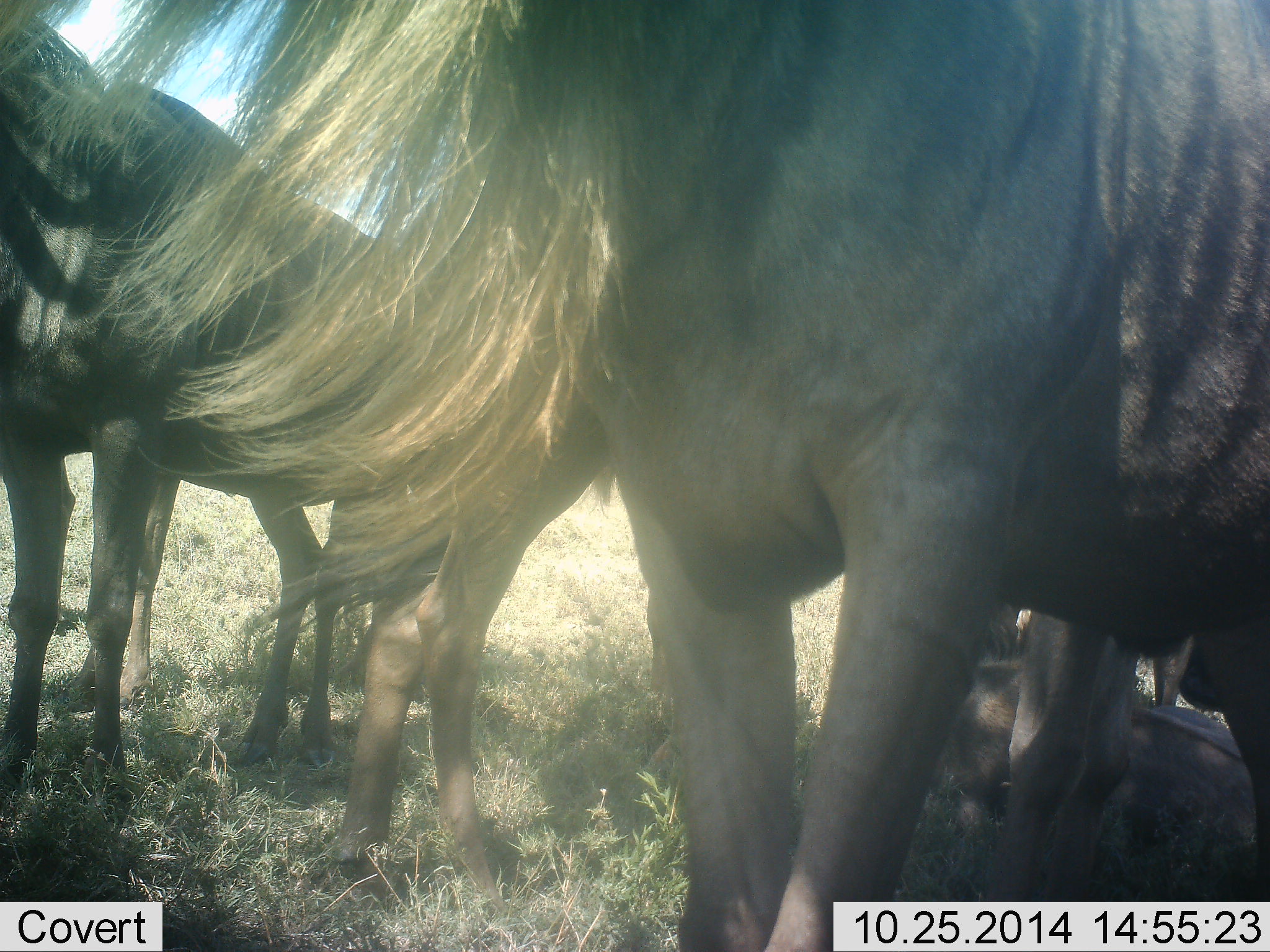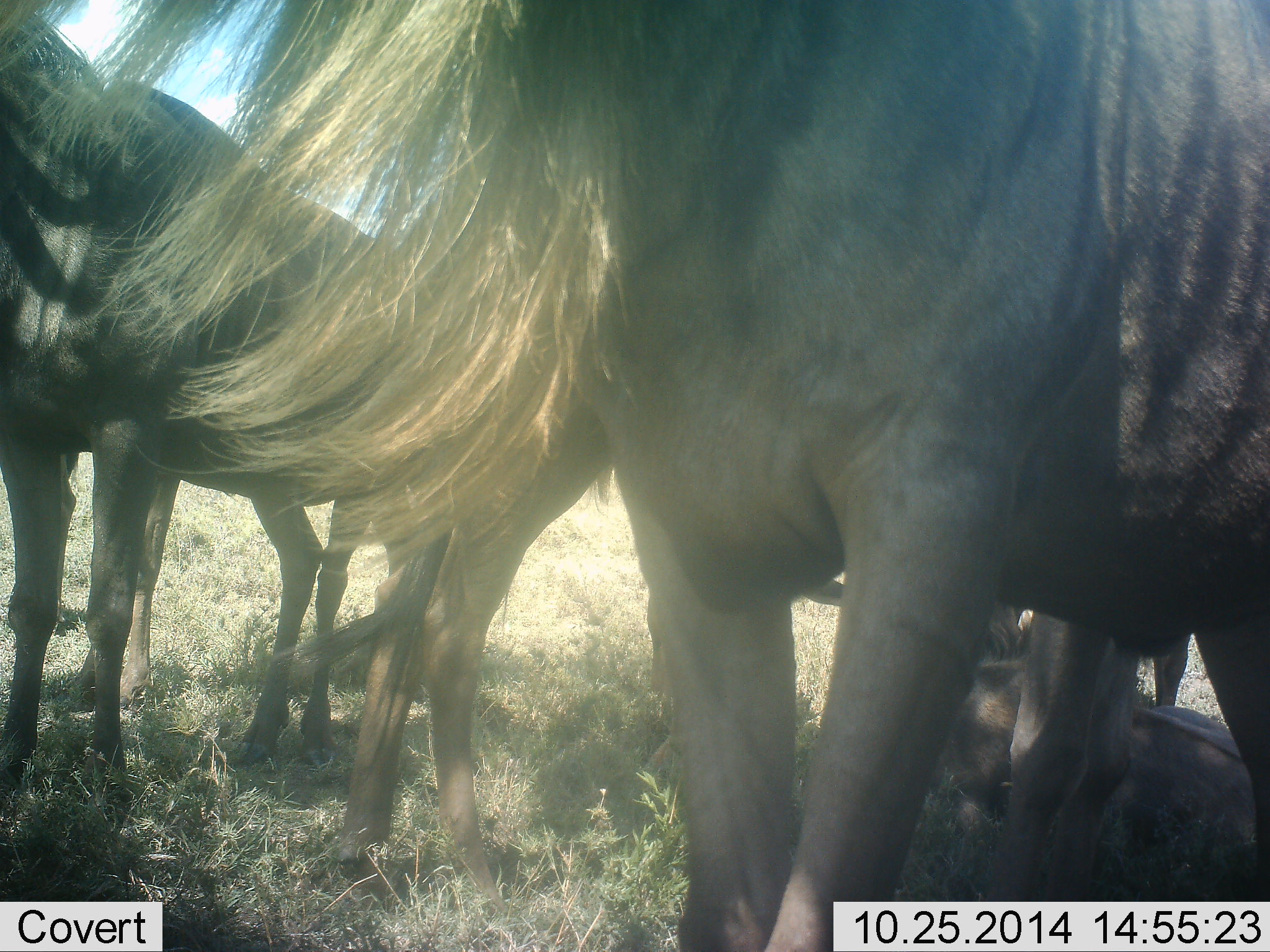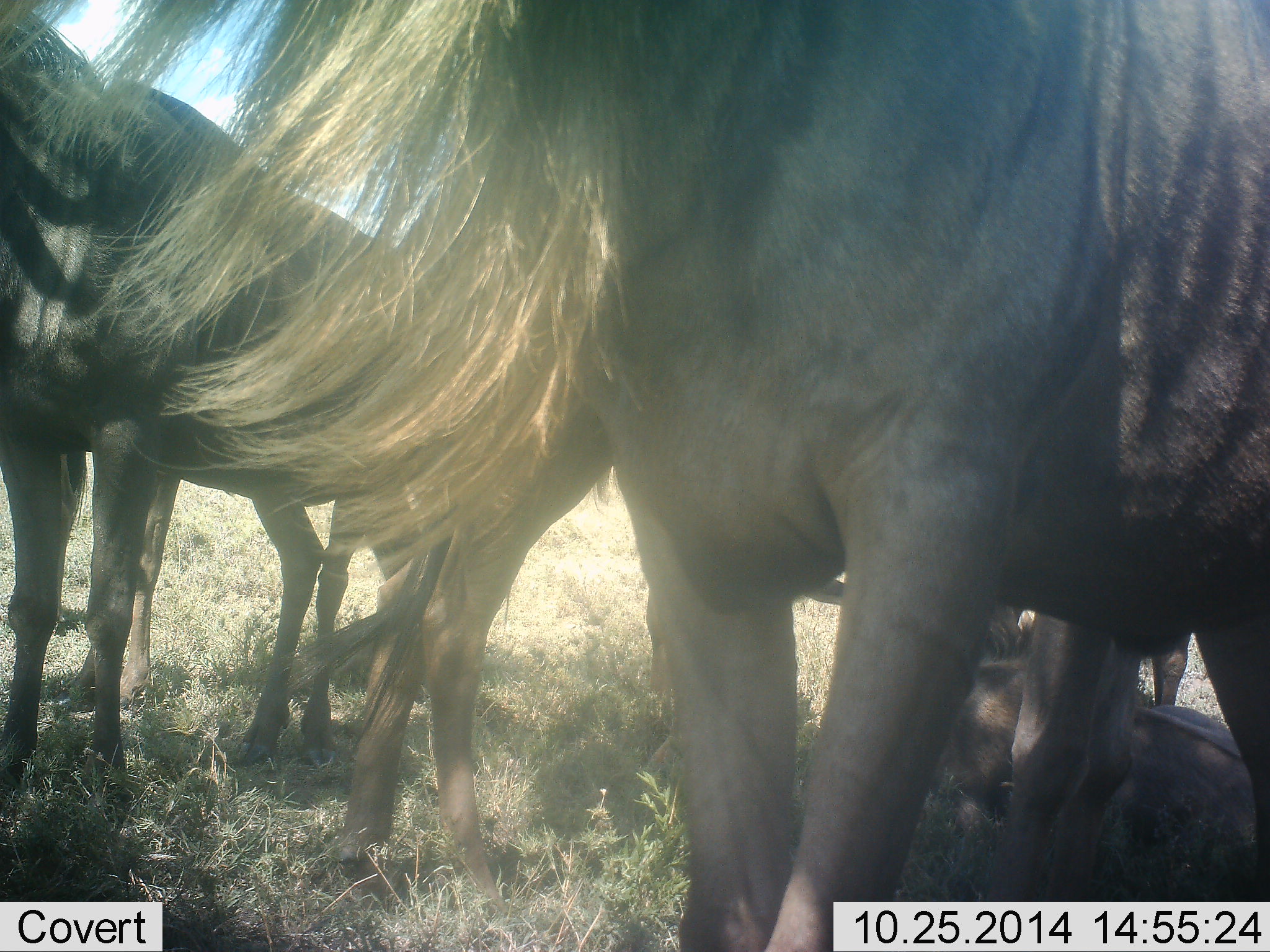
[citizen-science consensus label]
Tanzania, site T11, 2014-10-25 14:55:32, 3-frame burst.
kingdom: Animalia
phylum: Chordata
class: Mammalia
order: Artiodactyla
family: Bovidae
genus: Connochaetes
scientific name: Connochaetes taurinus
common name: blue wildebeest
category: wildebeest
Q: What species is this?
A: Wildebeest (blue wildebeest) (Connochaetes taurinus).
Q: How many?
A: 5.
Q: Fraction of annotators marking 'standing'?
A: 90%.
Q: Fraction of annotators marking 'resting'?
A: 70%.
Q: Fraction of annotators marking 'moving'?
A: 0%.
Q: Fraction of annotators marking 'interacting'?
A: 0%.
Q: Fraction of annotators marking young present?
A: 0%.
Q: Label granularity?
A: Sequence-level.